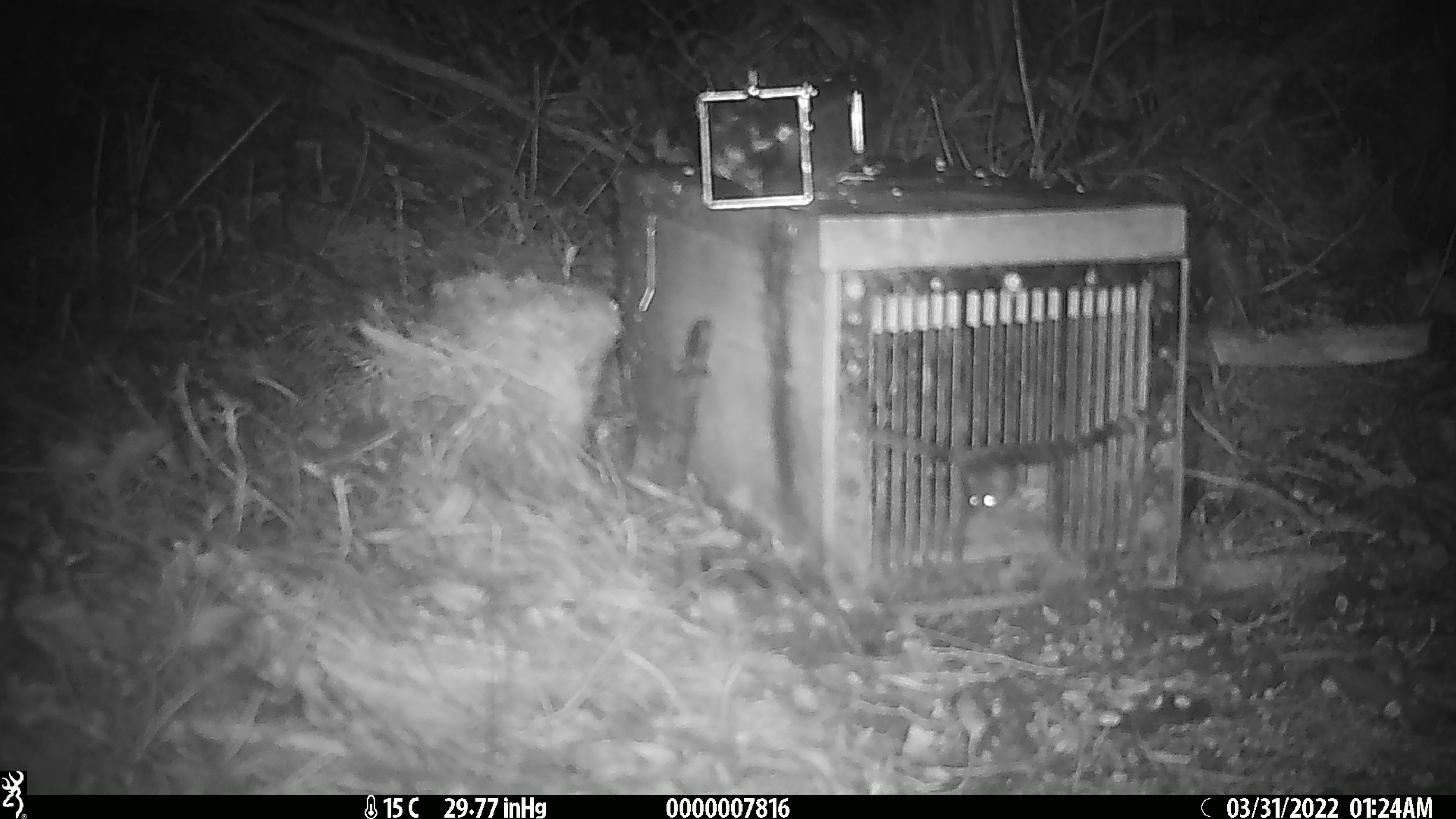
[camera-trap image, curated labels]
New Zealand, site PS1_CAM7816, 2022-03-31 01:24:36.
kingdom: Animalia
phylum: Chordata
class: Mammalia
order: Rodentia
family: Muridae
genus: Mus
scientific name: Mus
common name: mouse